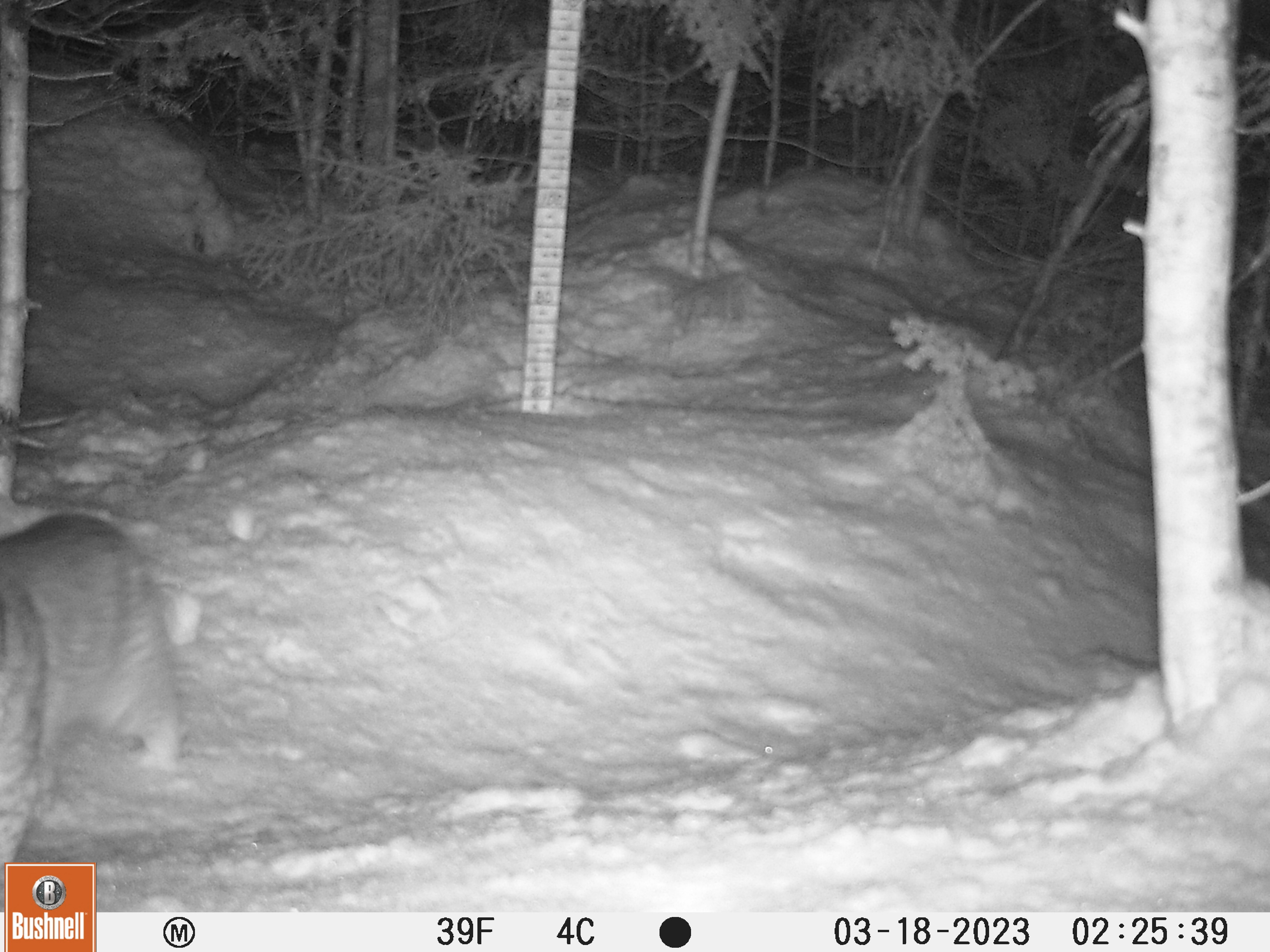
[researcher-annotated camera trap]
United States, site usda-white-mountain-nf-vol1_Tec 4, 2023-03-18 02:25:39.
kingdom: Animalia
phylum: Chordata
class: Mammalia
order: Carnivora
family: Felidae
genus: Lynx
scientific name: Lynx rufus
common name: bobcat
Bobcat (Lynx rufus).